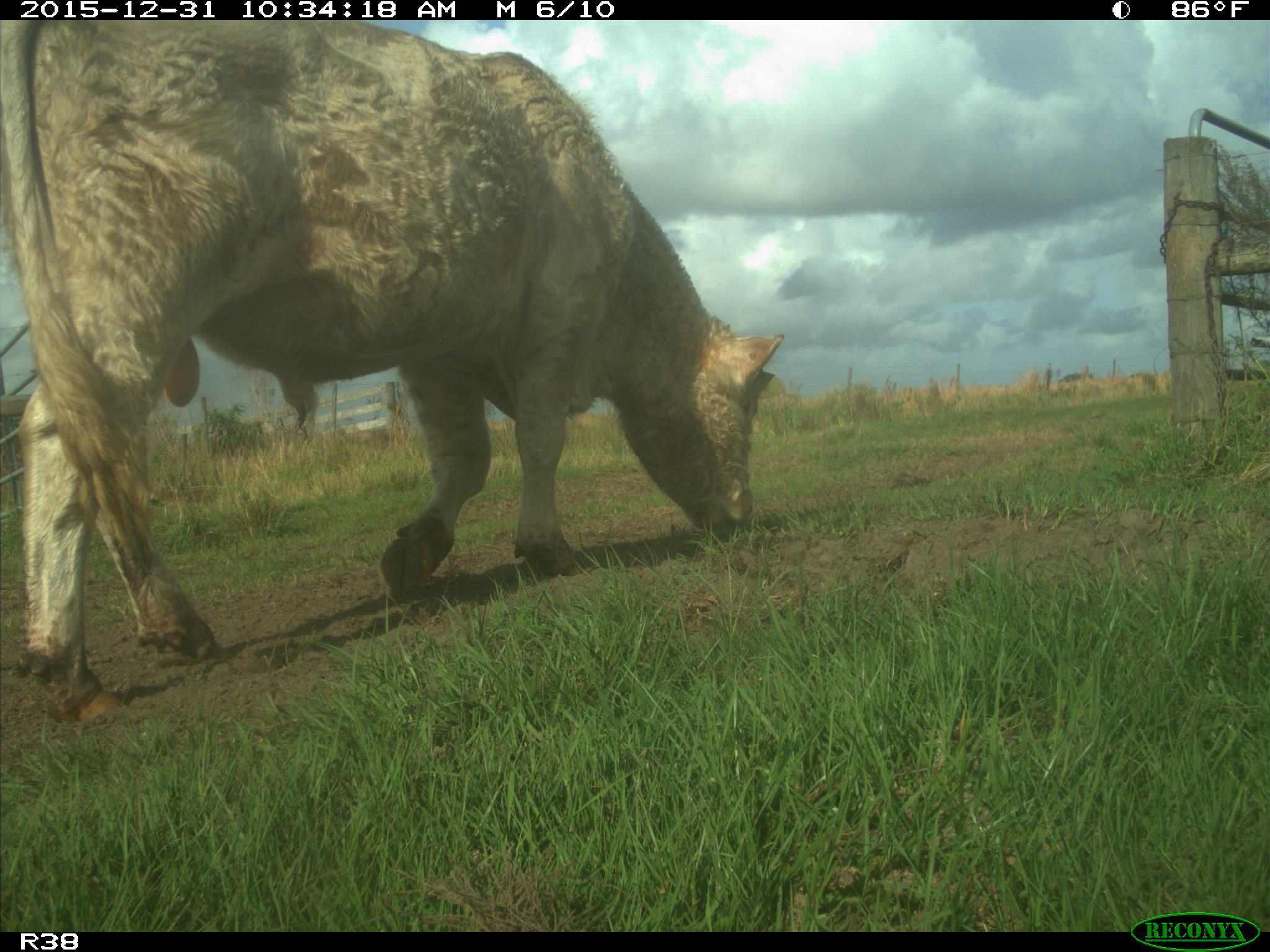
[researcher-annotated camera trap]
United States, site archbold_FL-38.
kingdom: Animalia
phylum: Chordata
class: Mammalia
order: Artiodactyla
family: Bovidae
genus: Bos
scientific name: Bos taurus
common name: domestic cow